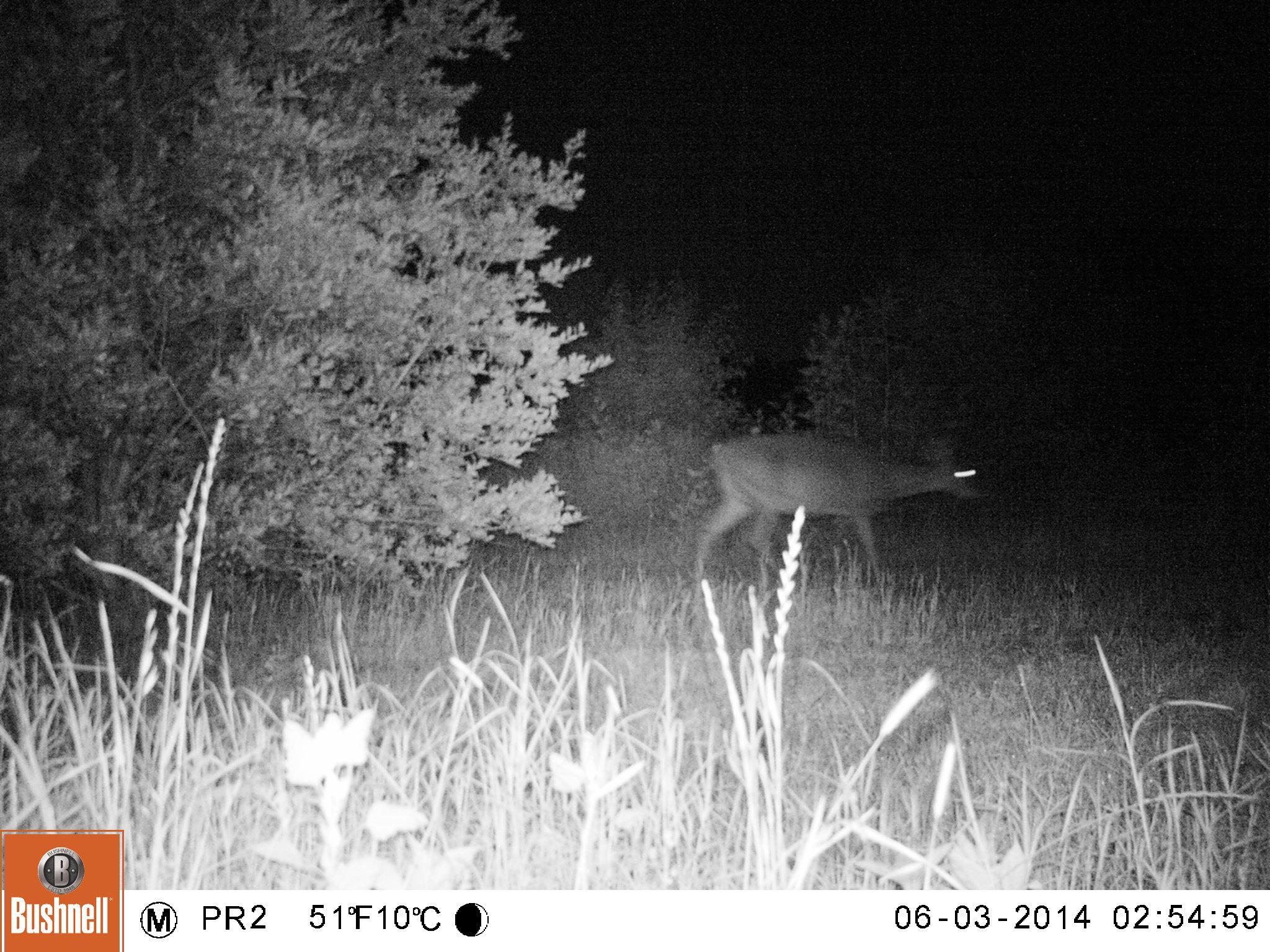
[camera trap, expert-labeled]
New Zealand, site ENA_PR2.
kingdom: Animalia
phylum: Chordata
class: Mammalia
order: Artiodactyla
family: Cervidae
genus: Odocoileus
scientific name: Odocoileus virginianus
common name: white-tailed deer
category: white tailed deer